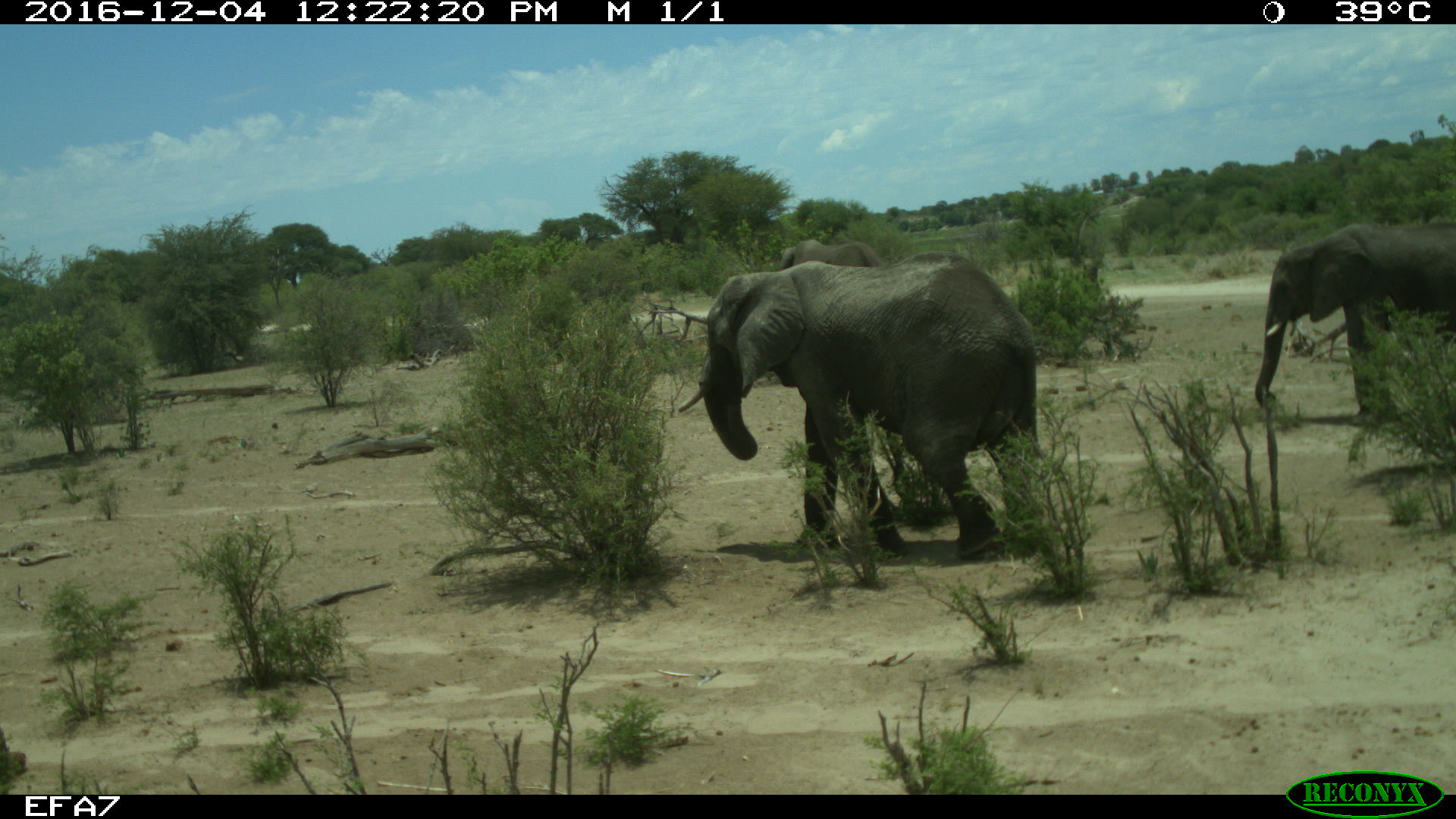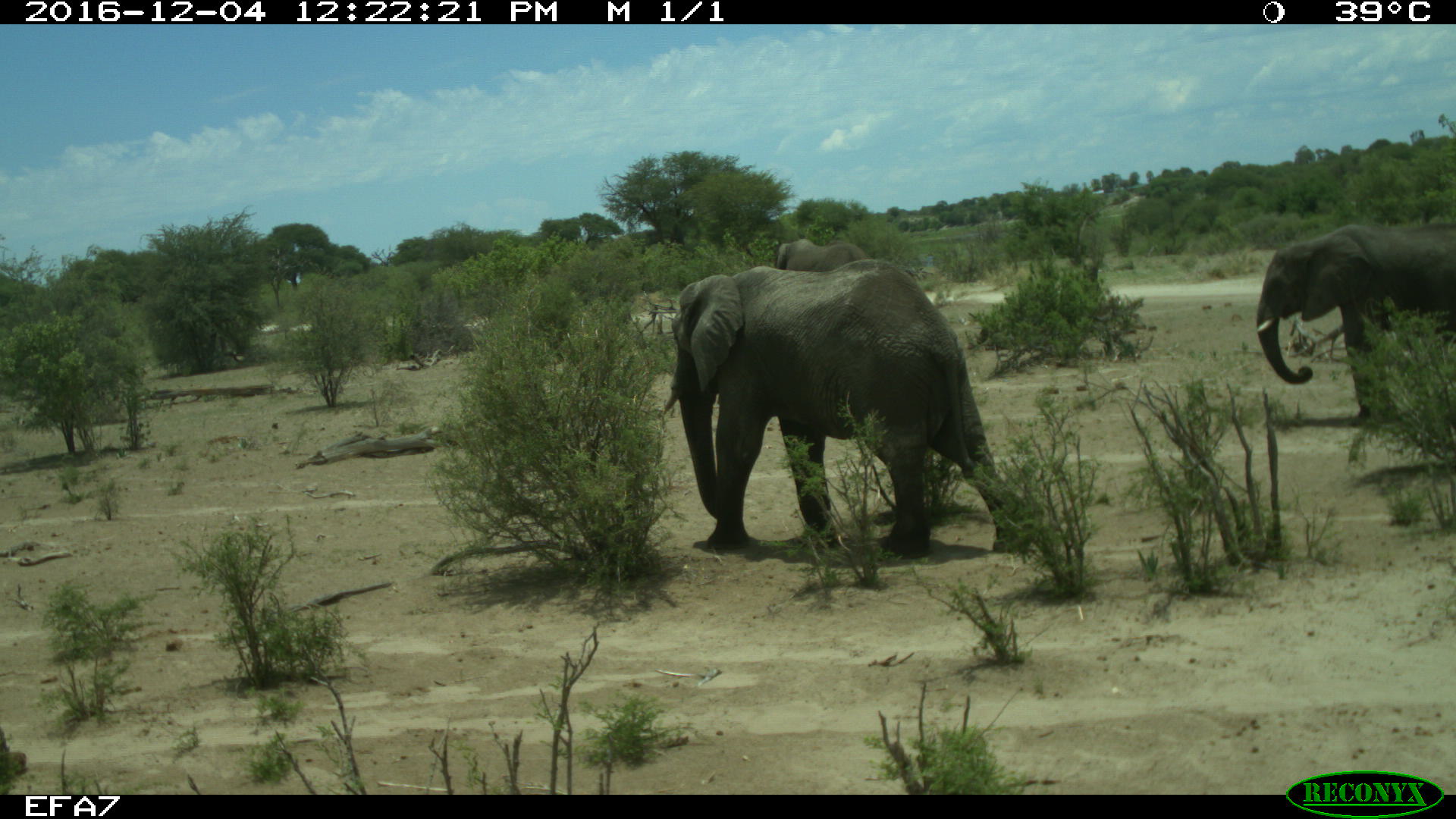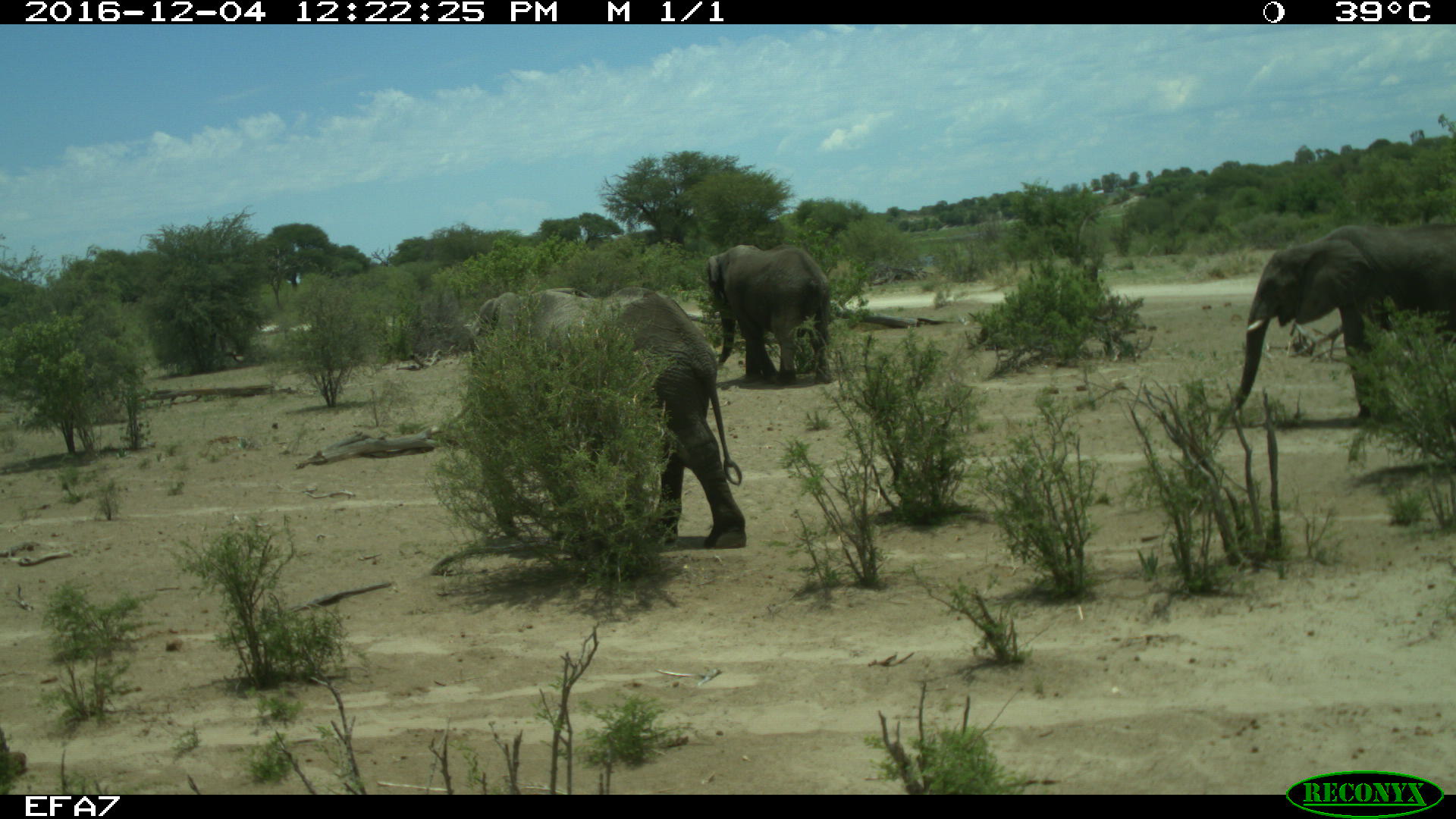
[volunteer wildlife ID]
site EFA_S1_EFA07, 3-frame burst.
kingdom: Animalia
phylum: Chordata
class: Mammalia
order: Proboscidea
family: Elephantidae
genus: Loxodonta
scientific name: Loxodonta africana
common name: african bush elephant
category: elephant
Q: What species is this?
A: Elephant (african bush elephant) (Loxodonta africana).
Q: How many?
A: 3.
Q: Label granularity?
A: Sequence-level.